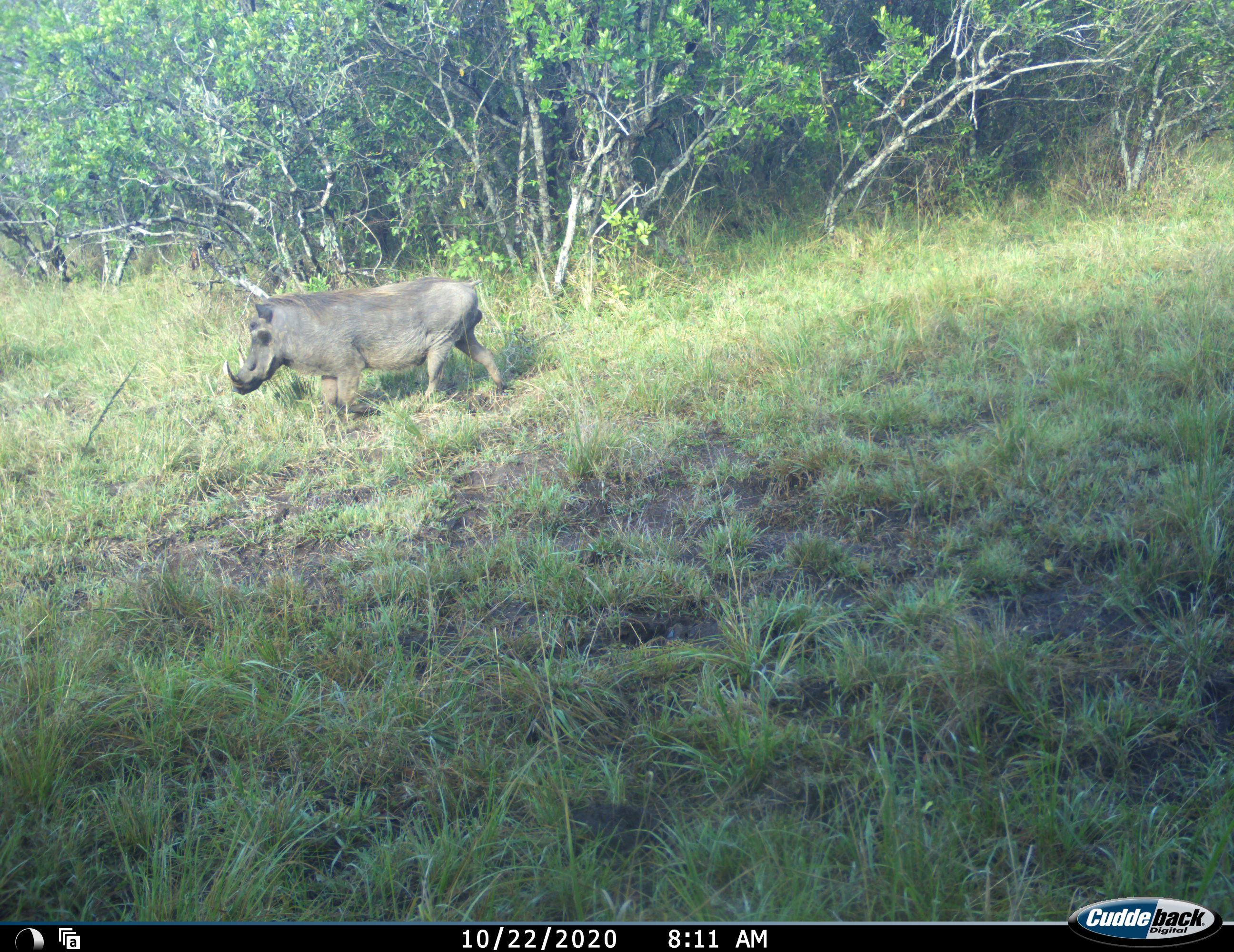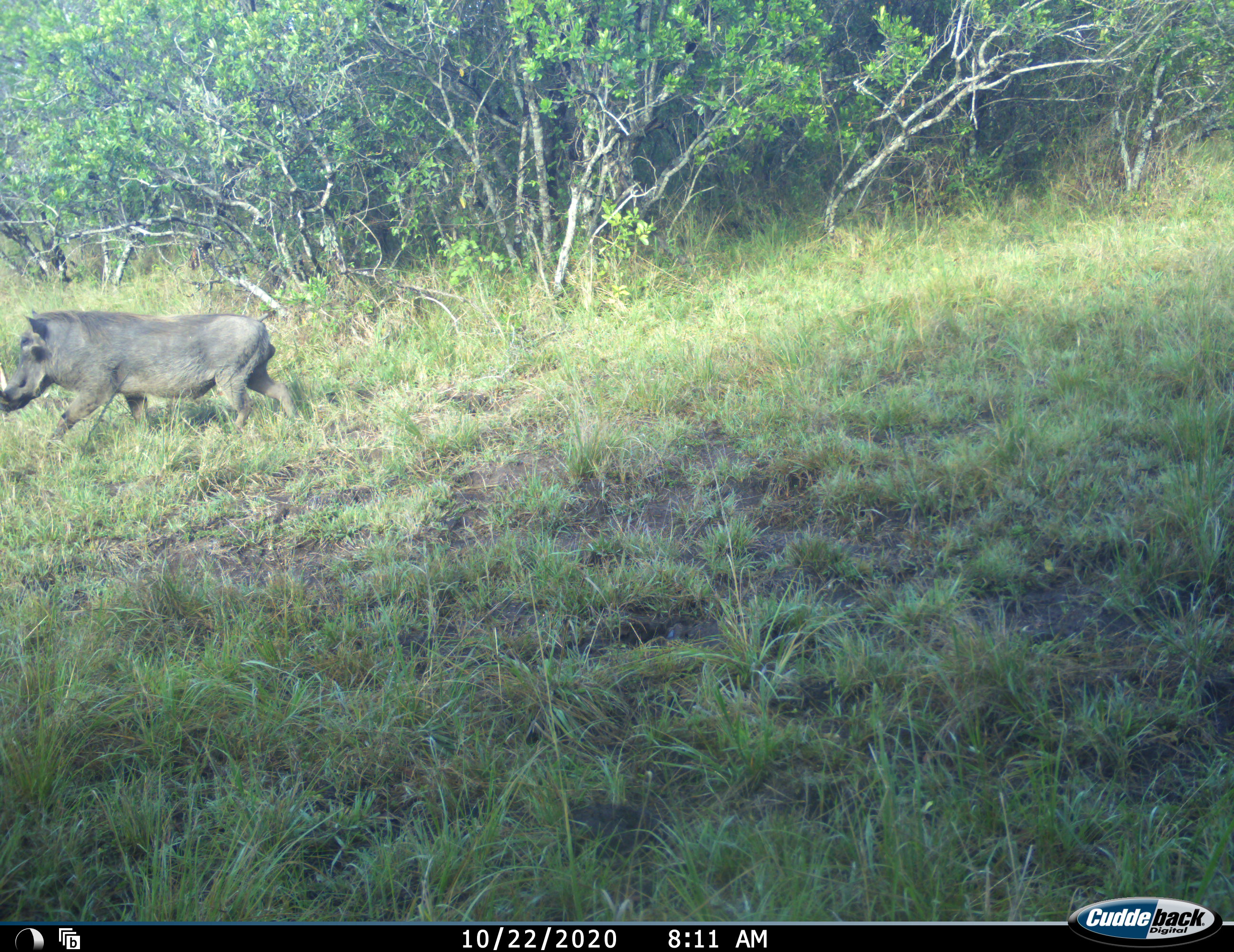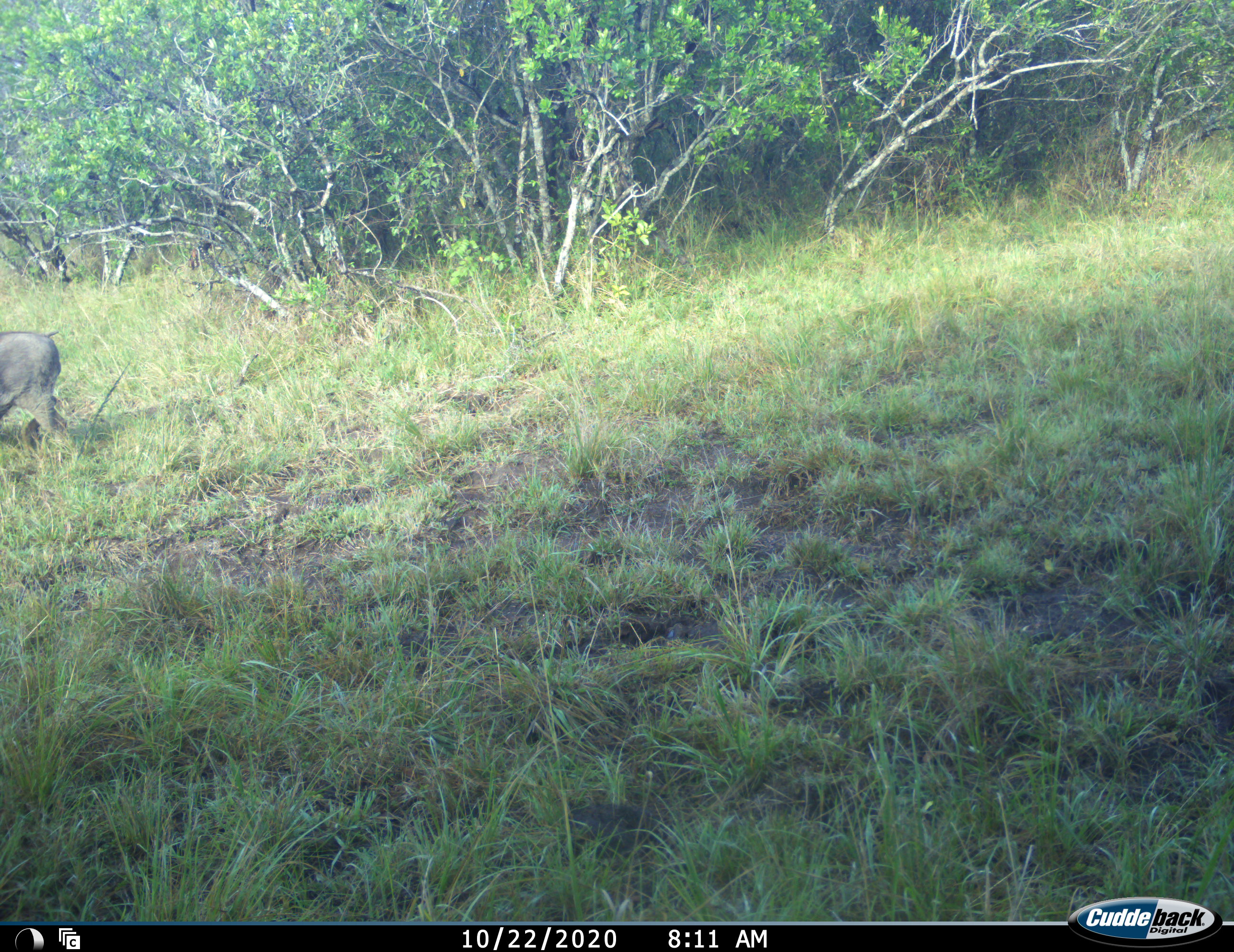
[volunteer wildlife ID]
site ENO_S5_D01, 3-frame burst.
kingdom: Animalia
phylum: Chordata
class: Mammalia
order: Artiodactyla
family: Suidae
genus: Phacochoerus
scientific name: Phacochoerus africanus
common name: warthog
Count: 1.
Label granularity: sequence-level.